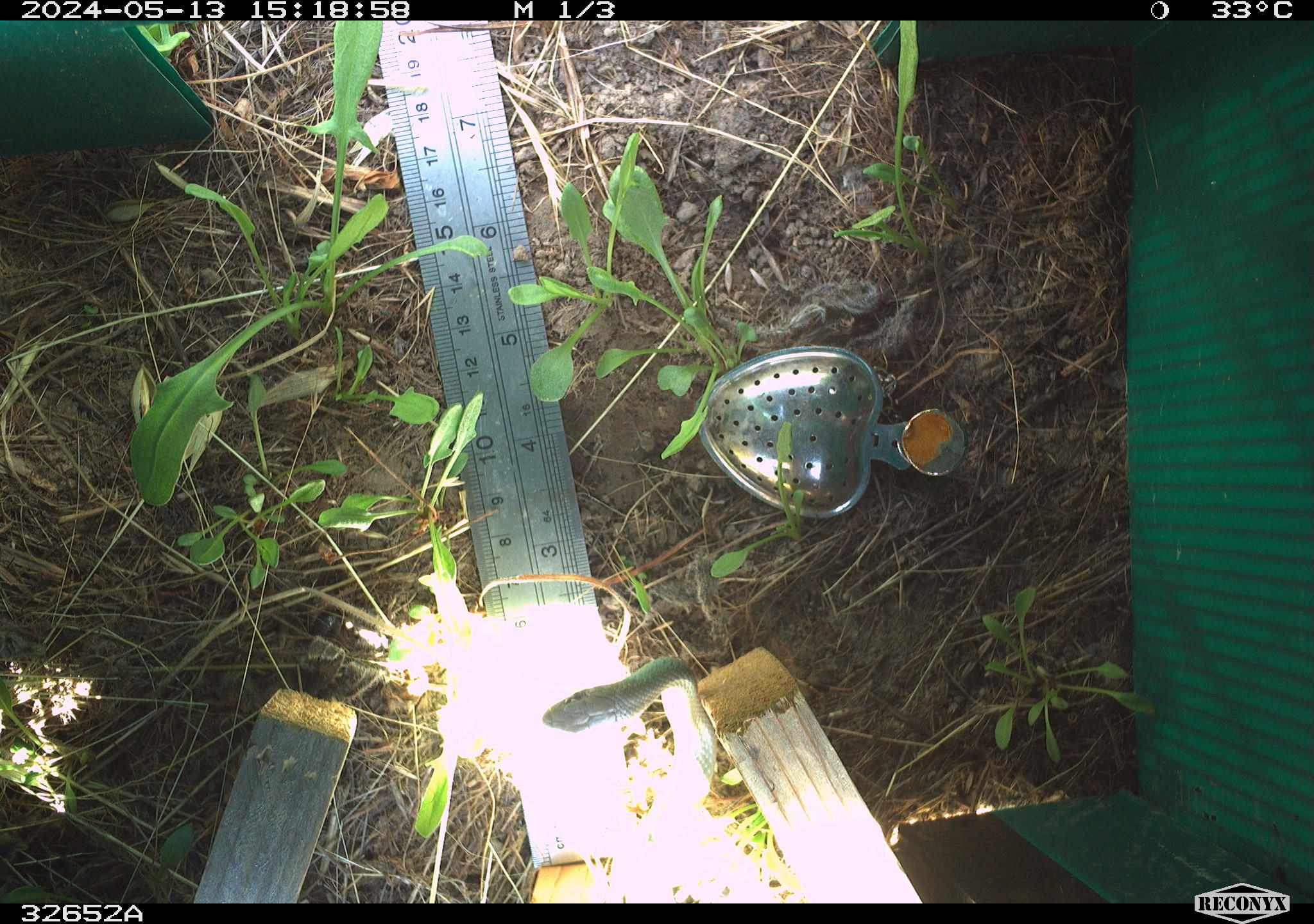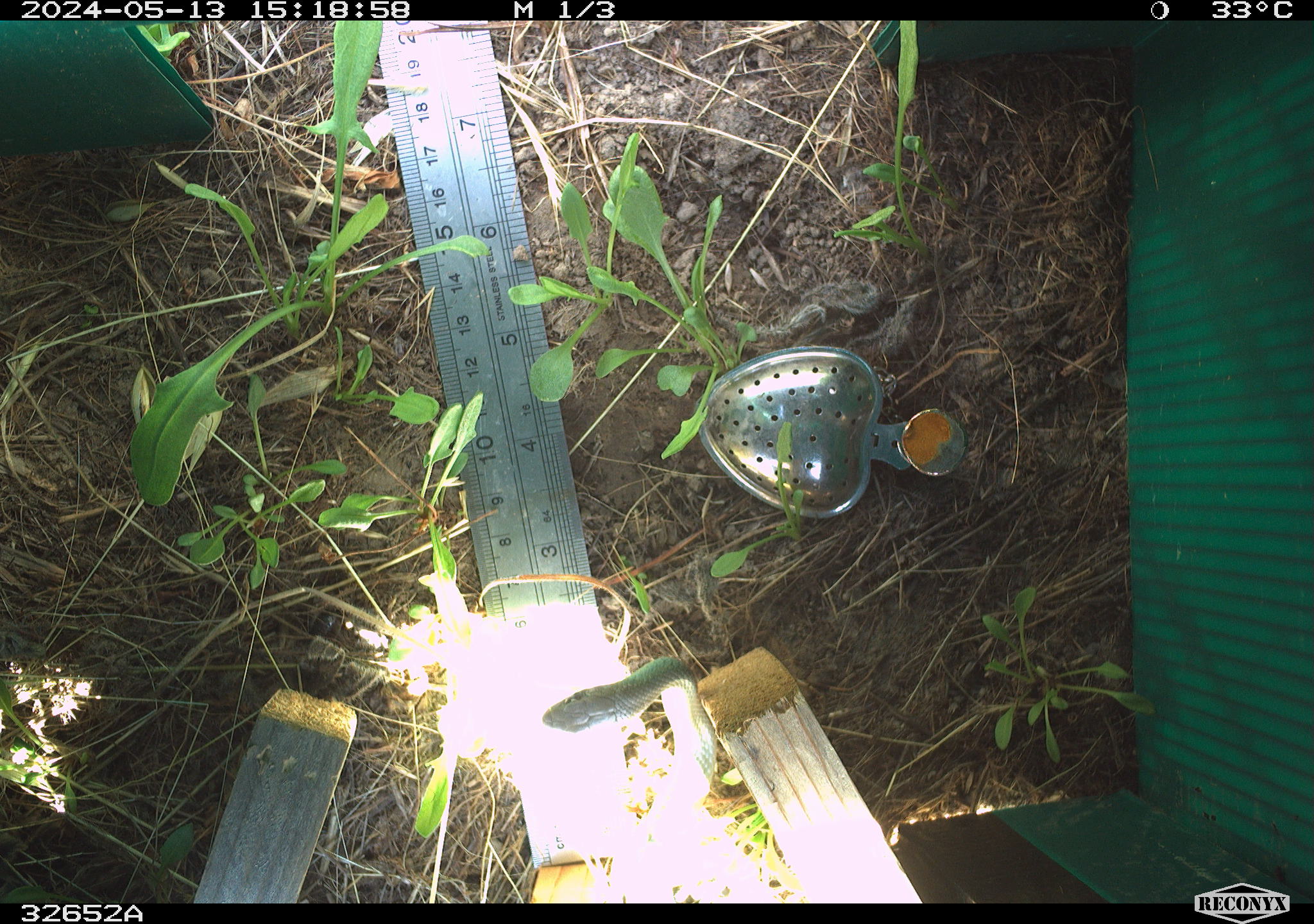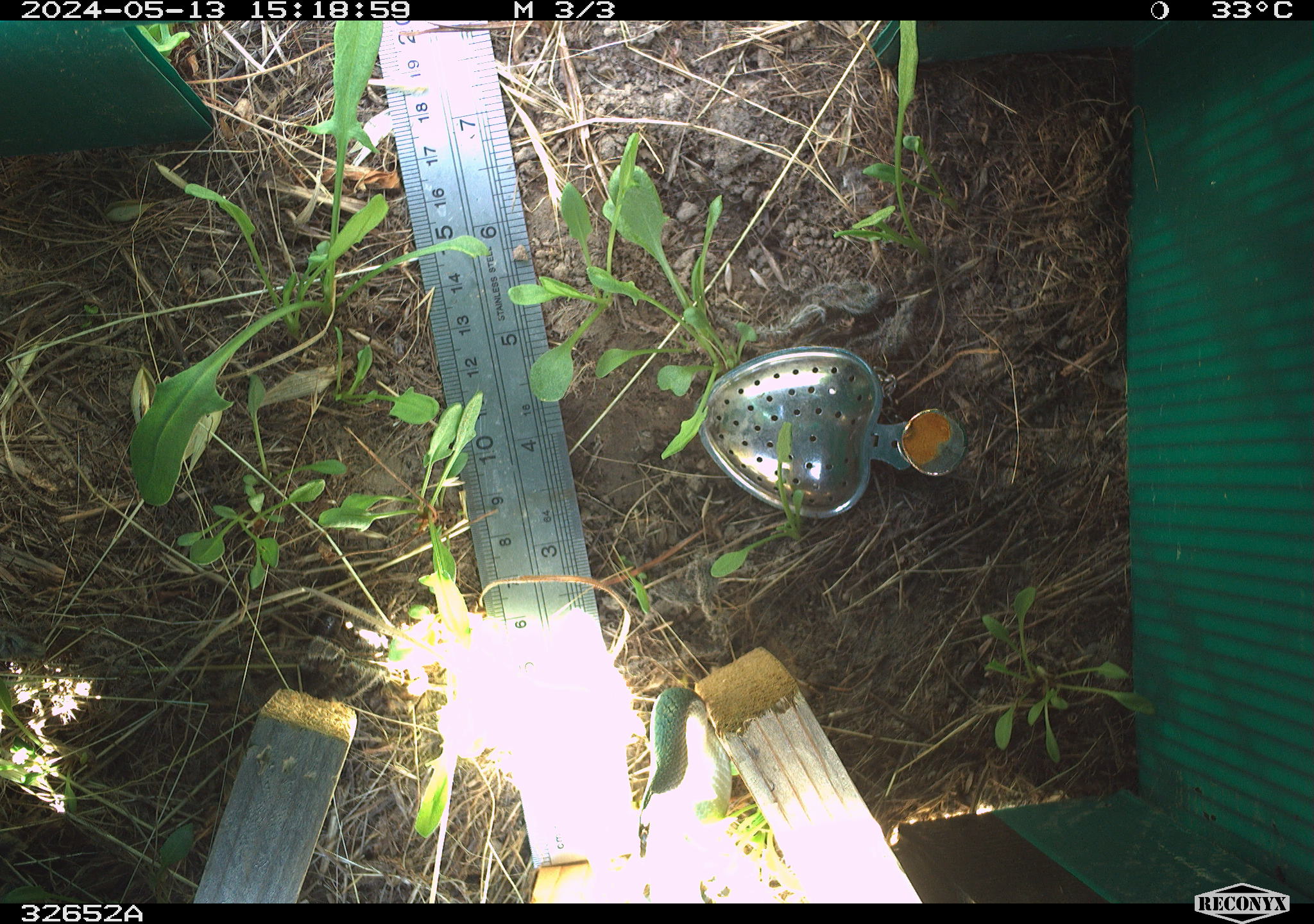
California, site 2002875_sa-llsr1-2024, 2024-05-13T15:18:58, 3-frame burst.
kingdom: Animalia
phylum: Chordata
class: Reptilia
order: Squamata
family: Colubridae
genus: Coluber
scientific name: Coluber constrictor mormon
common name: western yellow-bellied racer